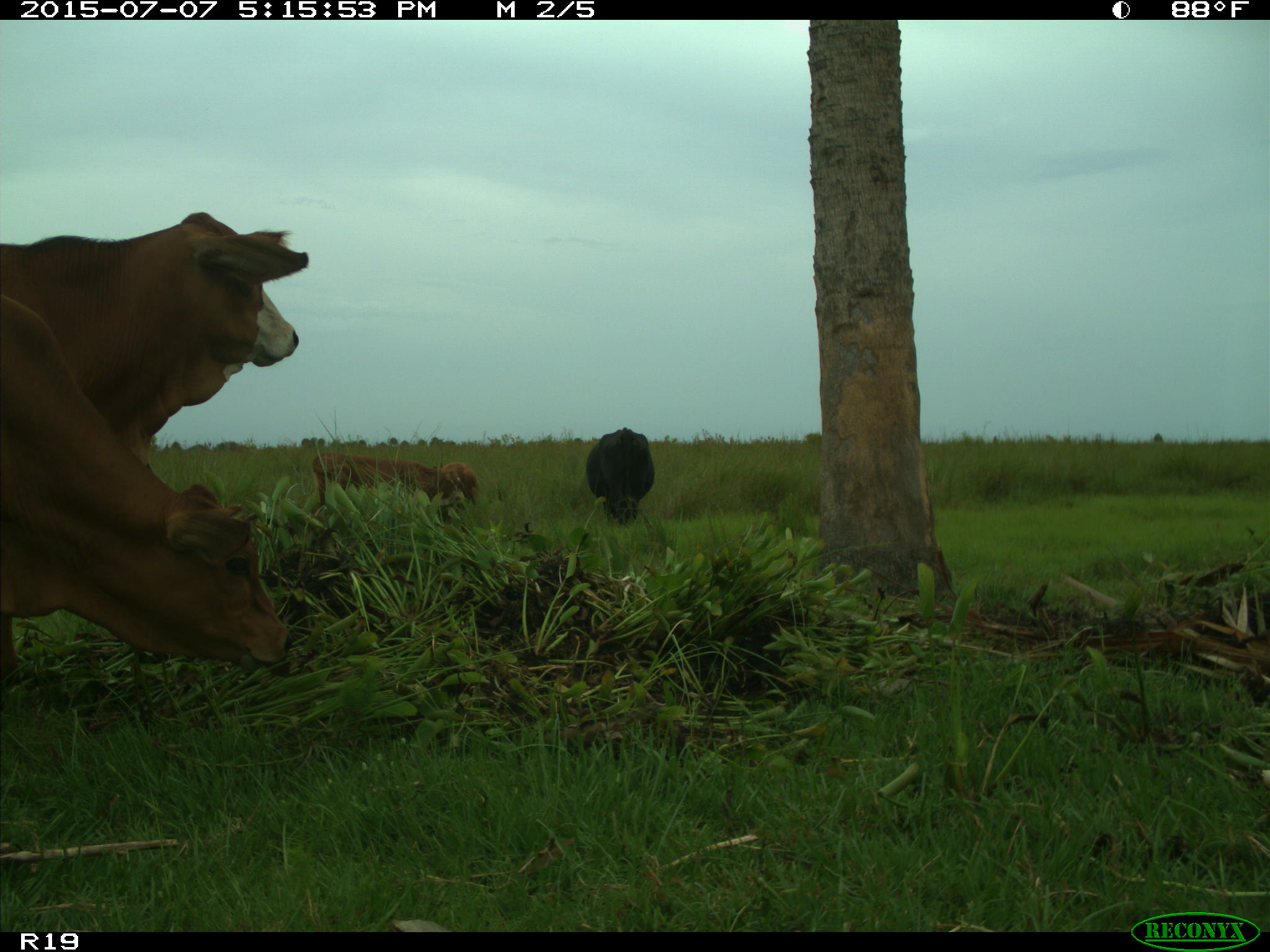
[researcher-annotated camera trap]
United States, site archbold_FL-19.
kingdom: Animalia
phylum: Chordata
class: Mammalia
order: Artiodactyla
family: Bovidae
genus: Bos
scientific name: Bos taurus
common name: domestic cow